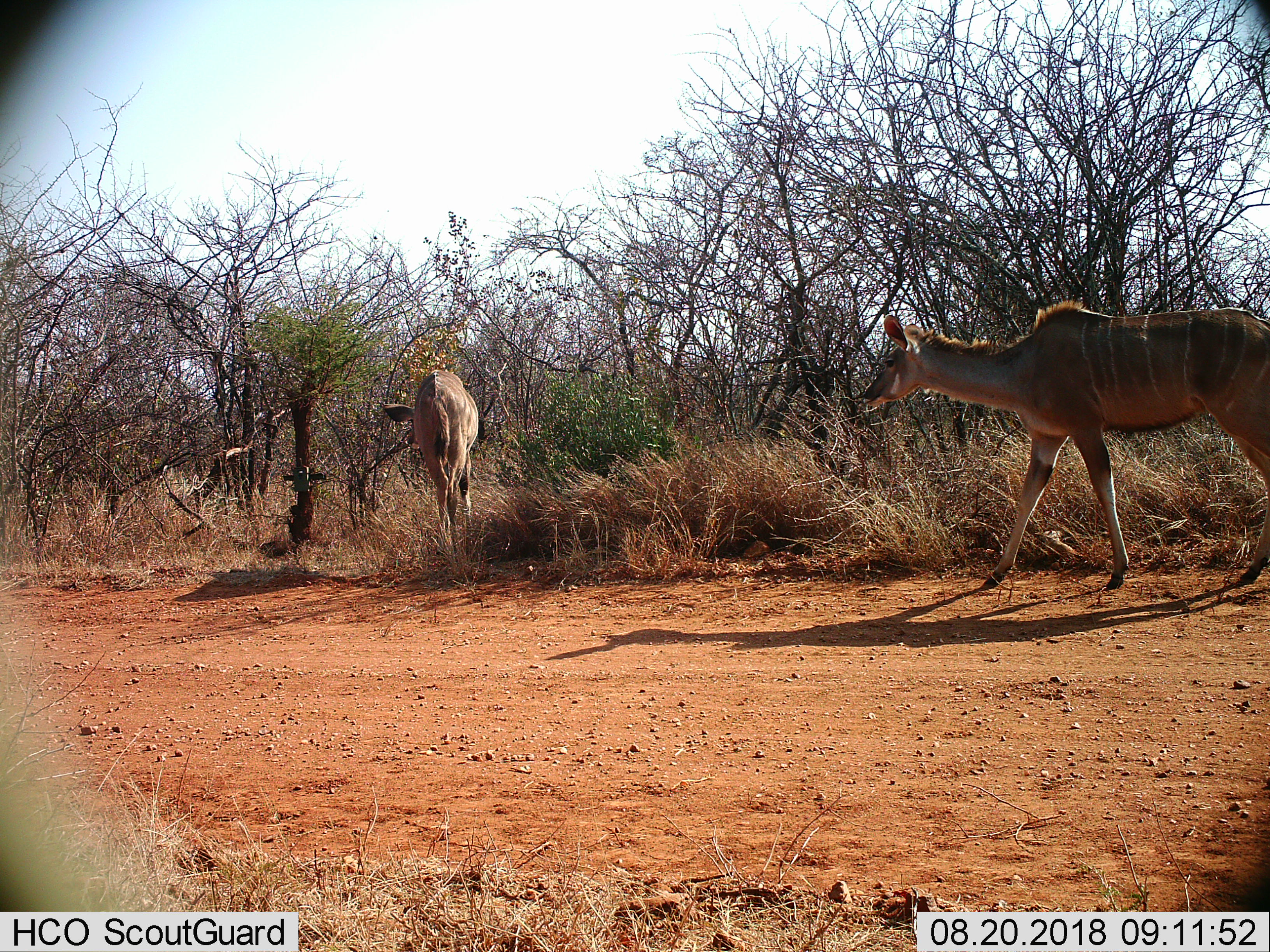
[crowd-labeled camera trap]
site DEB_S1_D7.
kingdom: Animalia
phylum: Chordata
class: Mammalia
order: Artiodactyla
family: Bovidae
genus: Tragelaphus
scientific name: Tragelaphus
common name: kudu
Kudu (Tragelaphus), count 2. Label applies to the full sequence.